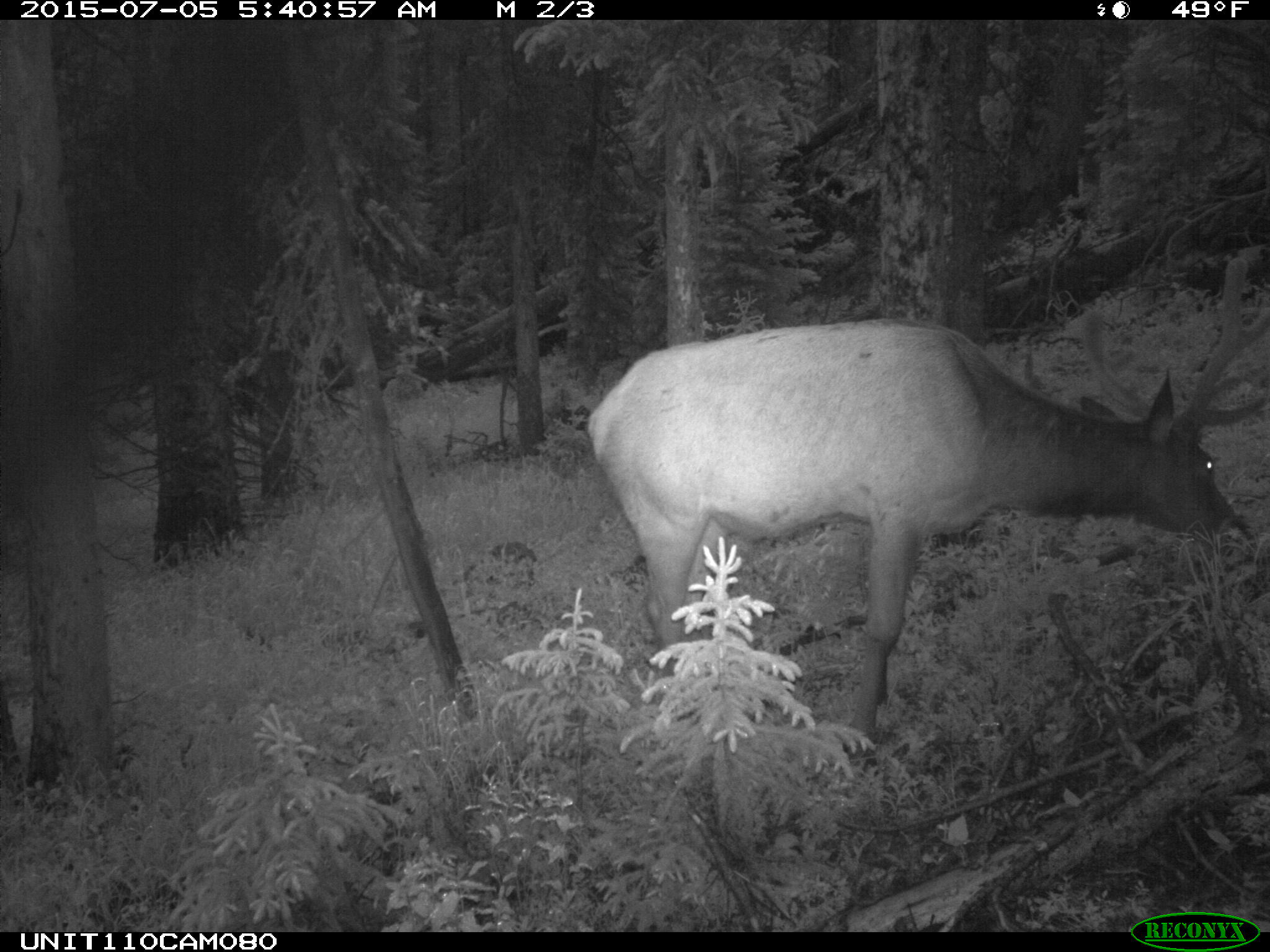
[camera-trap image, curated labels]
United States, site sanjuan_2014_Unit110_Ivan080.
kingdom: Animalia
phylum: Chordata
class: Mammalia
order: Artiodactyla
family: Cervidae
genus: Cervus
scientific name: Cervus elaphus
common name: red deer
Cervus elaphus (red deer).